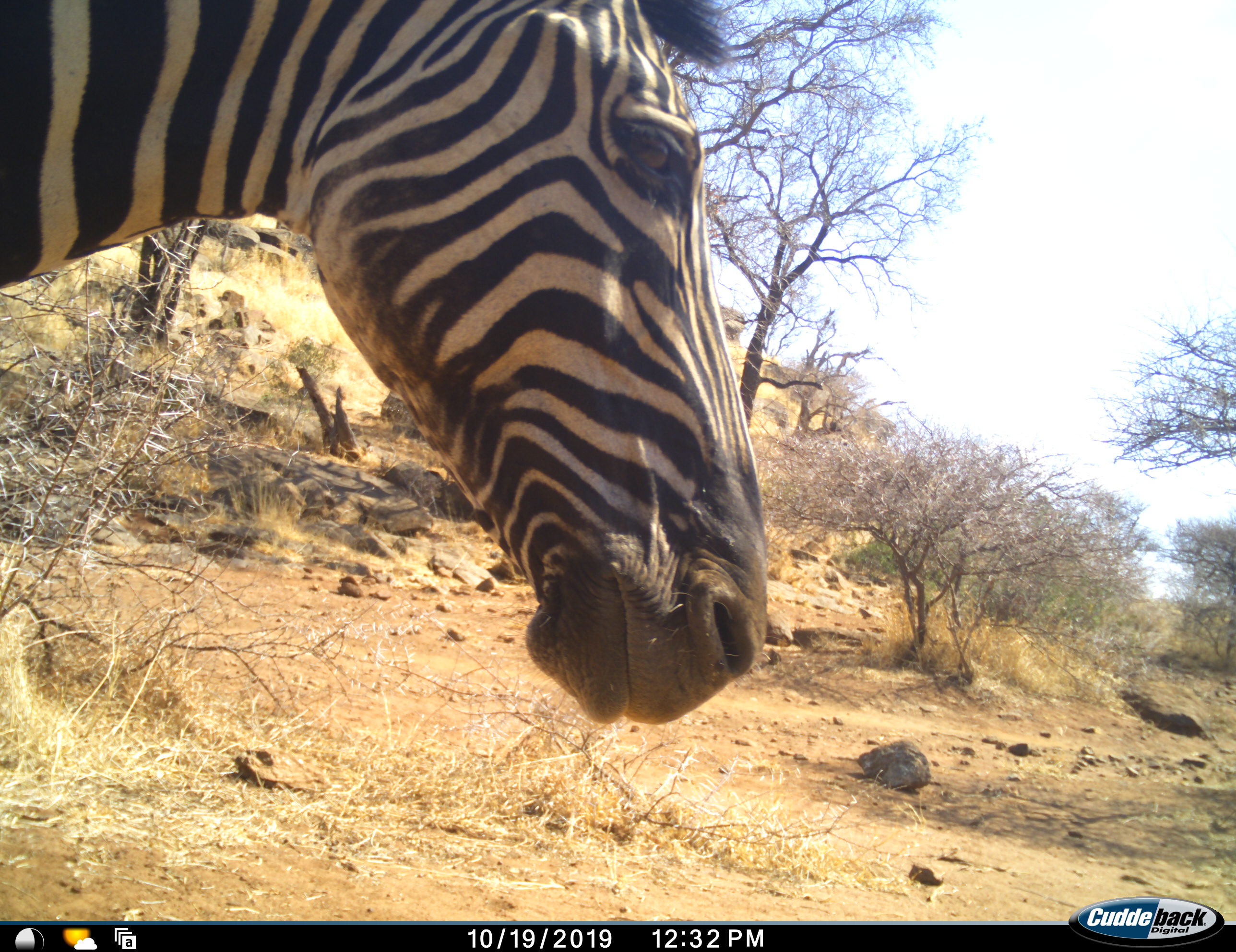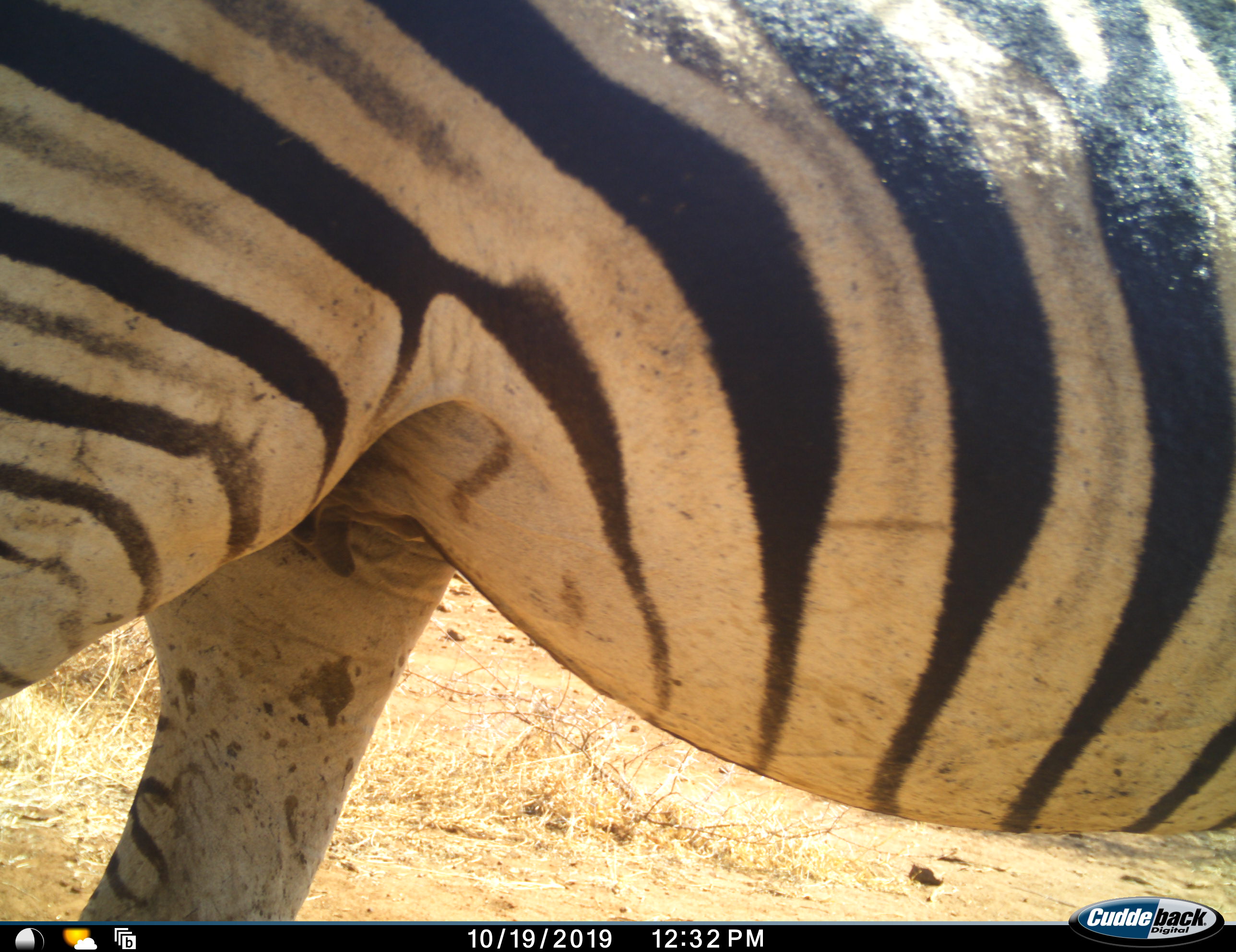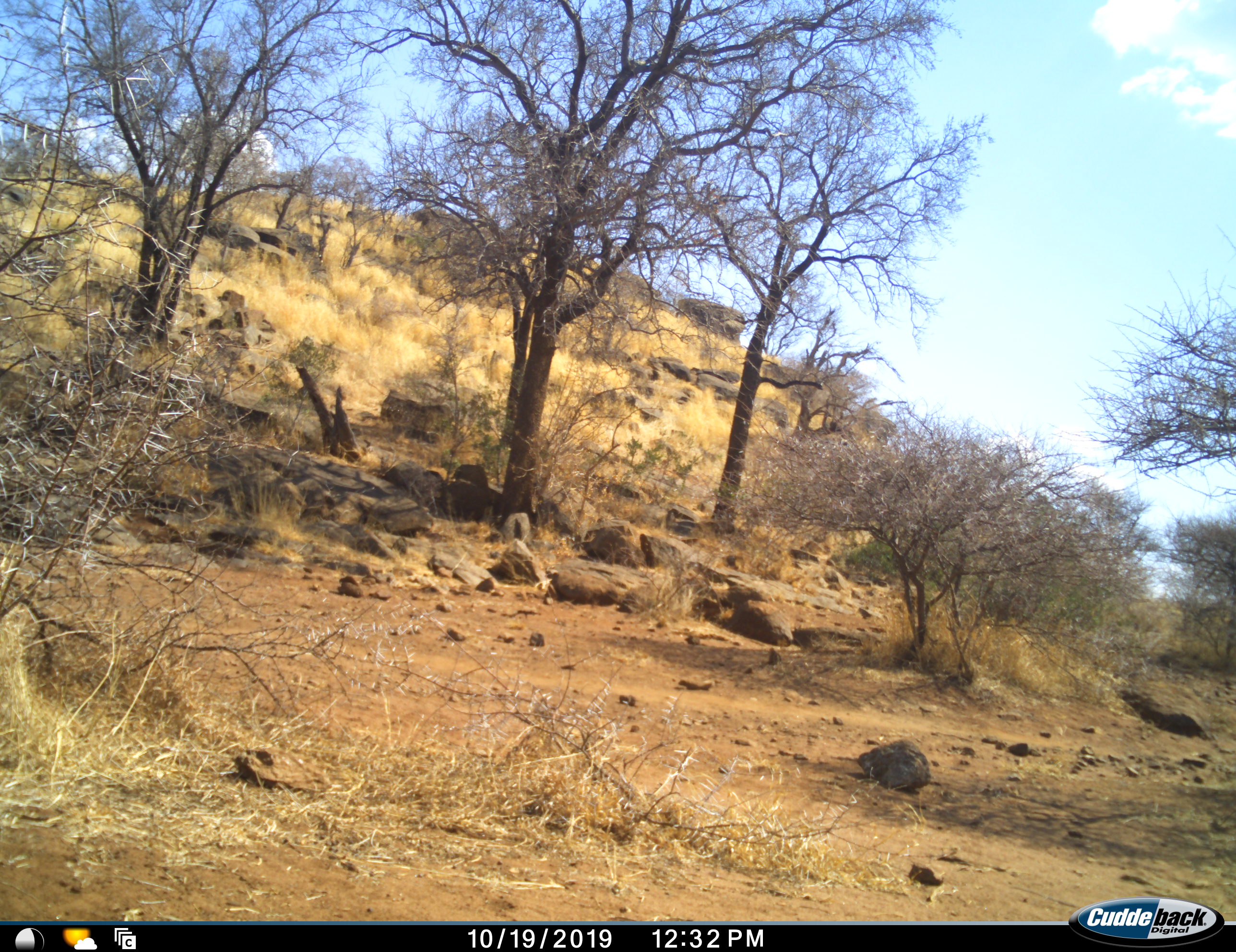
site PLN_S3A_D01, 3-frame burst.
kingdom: Animalia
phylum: Chordata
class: Mammalia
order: Perissodactyla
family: Equidae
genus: Equus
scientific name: Equus quagga burchellii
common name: burchell's zebra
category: zebraburchells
Zebraburchells (burchell's zebra) (Equus quagga burchellii), count 1. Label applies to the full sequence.